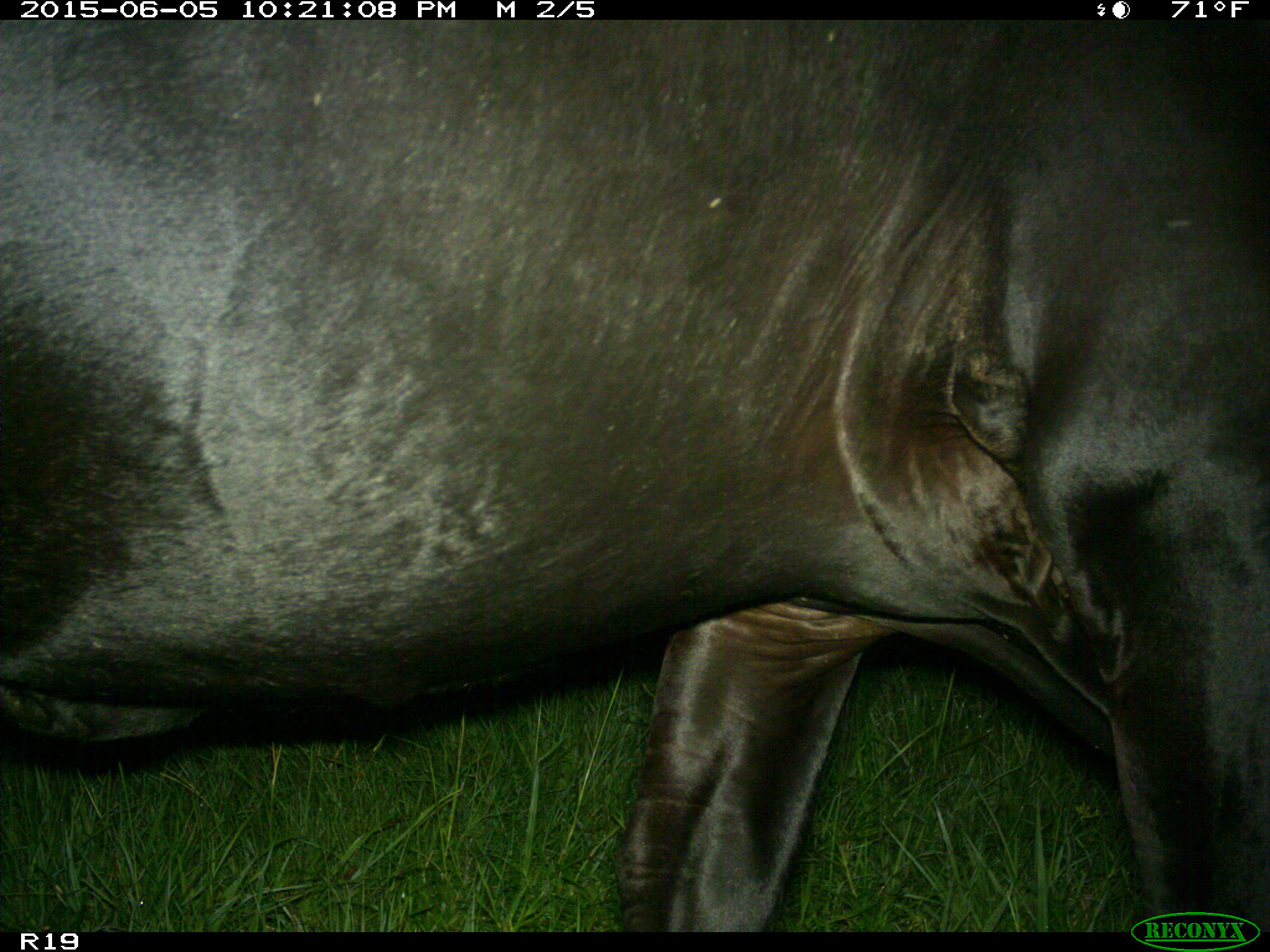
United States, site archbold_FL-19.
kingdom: Animalia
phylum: Chordata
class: Mammalia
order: Artiodactyla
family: Bovidae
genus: Bos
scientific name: Bos taurus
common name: domestic cow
Bos taurus (domestic cow).